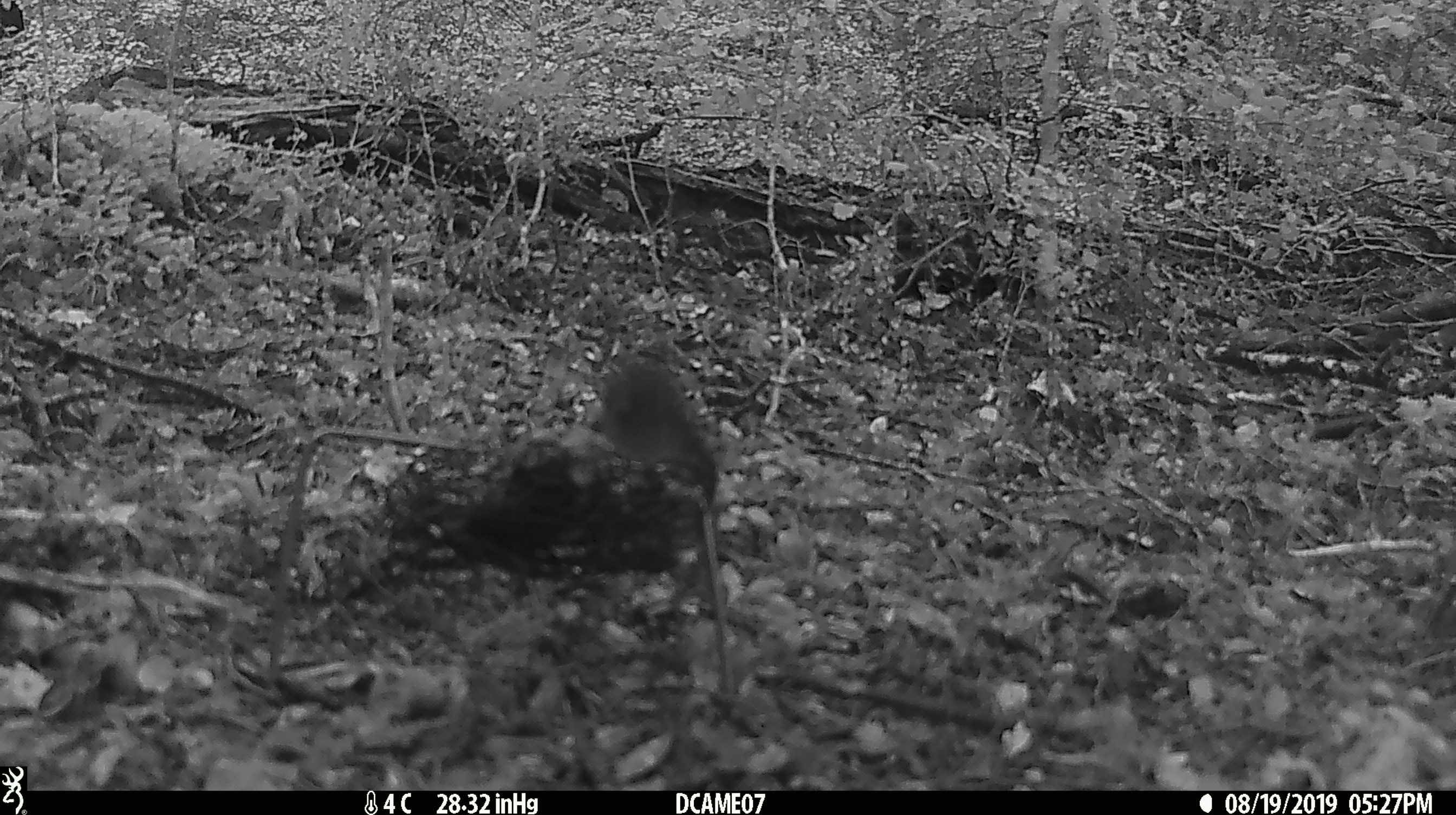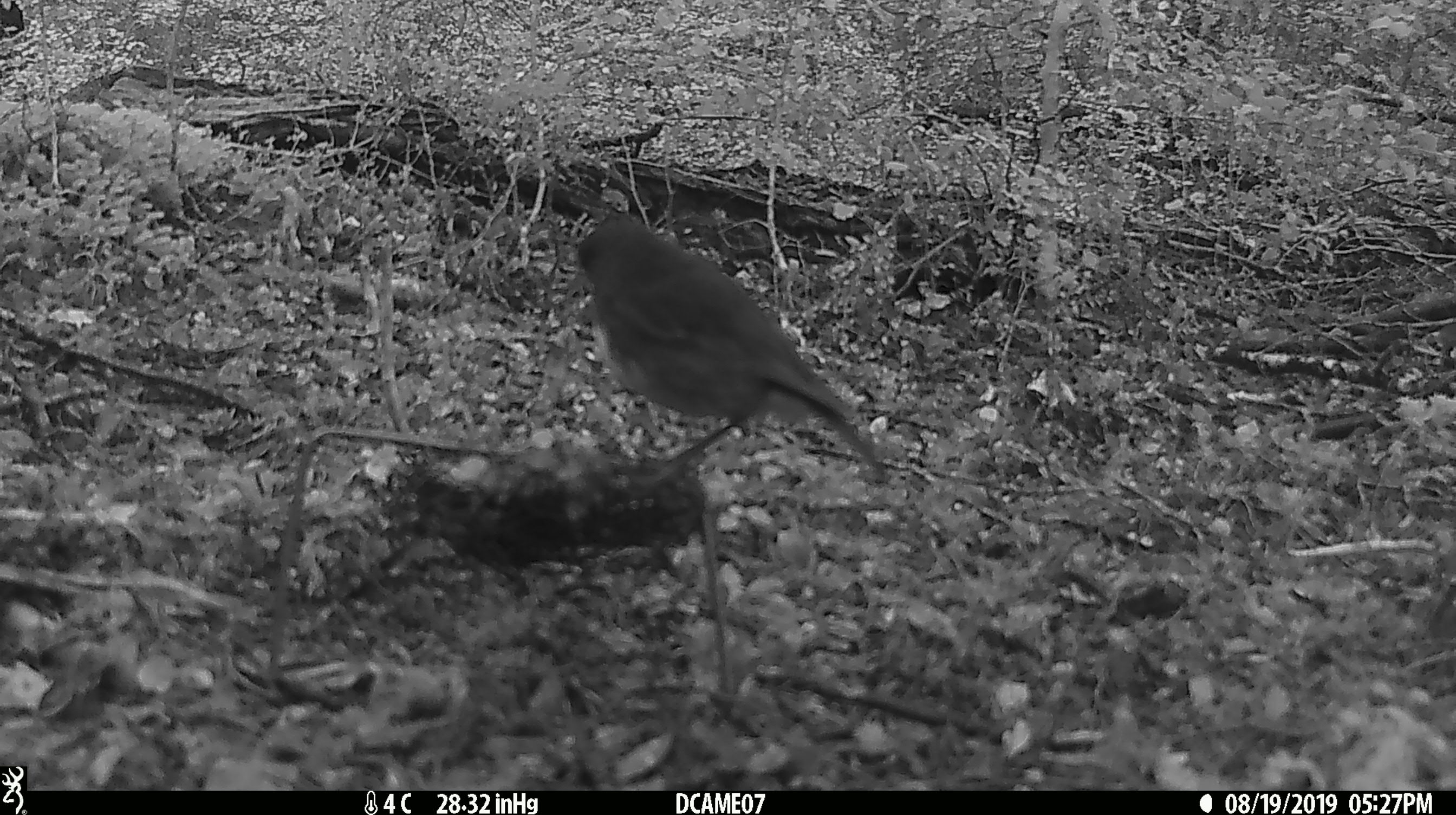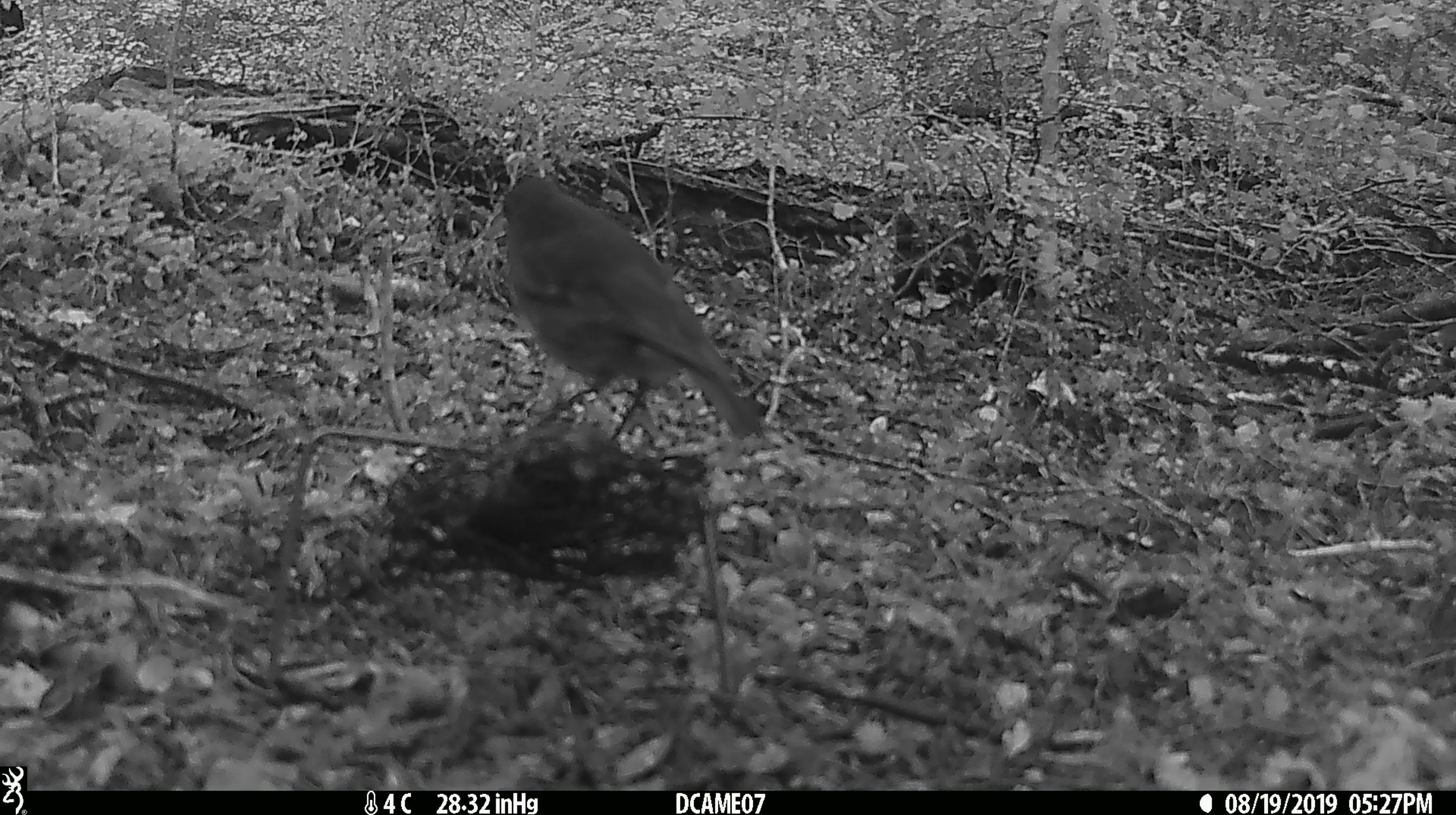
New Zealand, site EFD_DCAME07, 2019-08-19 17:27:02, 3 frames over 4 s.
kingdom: Animalia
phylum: Chordata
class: Aves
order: Passeriformes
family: Petroicidae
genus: Petroica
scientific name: Petroica australis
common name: new zealand robin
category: robin